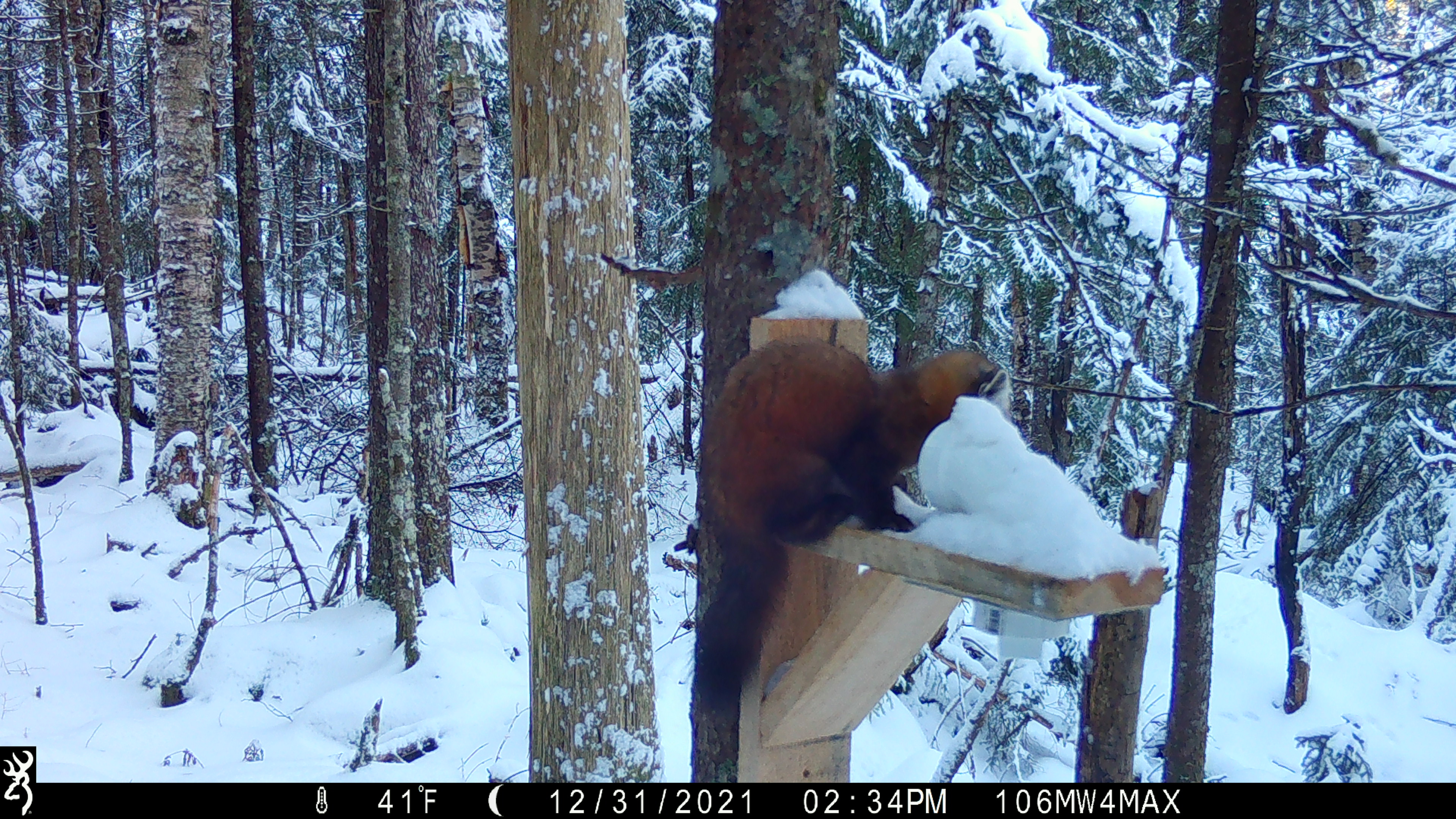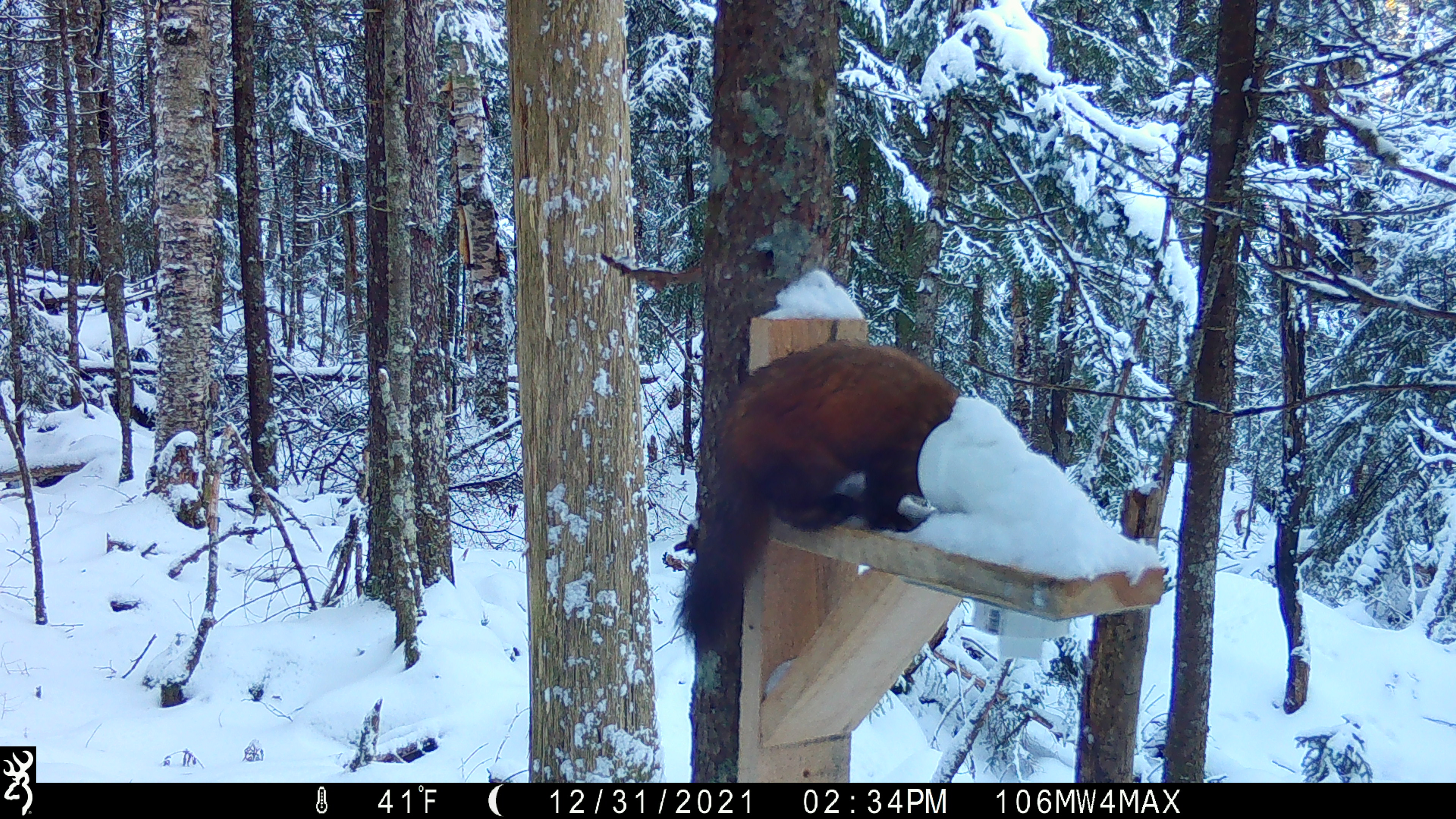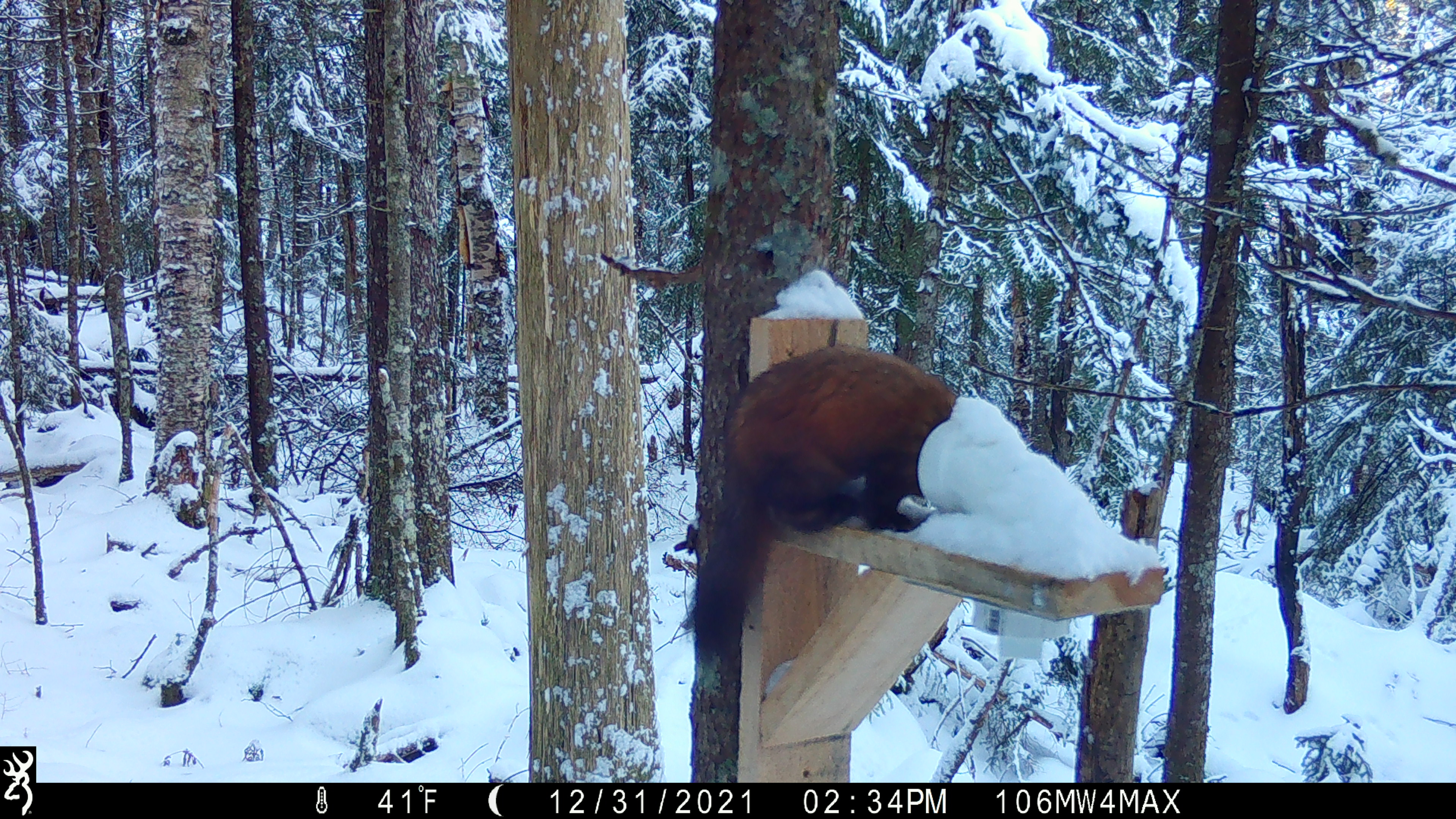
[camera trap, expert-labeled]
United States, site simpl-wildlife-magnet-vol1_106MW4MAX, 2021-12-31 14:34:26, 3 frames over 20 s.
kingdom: Animalia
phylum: Chordata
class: Mammalia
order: Carnivora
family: Mustelidae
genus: Martes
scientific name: Martes americana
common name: american marten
American marten (Martes americana).